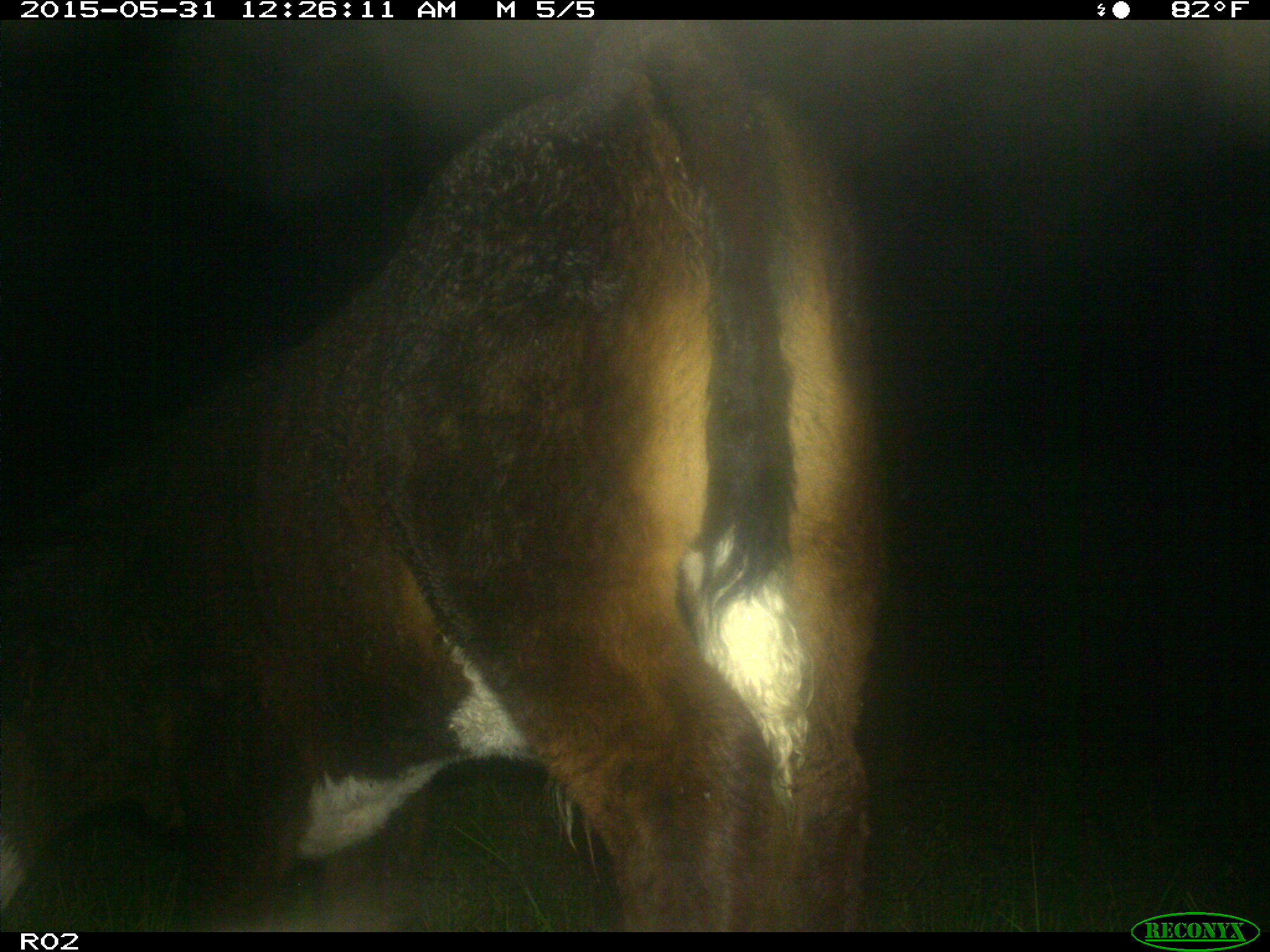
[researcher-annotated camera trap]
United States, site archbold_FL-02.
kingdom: Animalia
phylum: Chordata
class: Mammalia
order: Artiodactyla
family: Bovidae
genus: Bos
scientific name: Bos taurus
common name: domestic cow